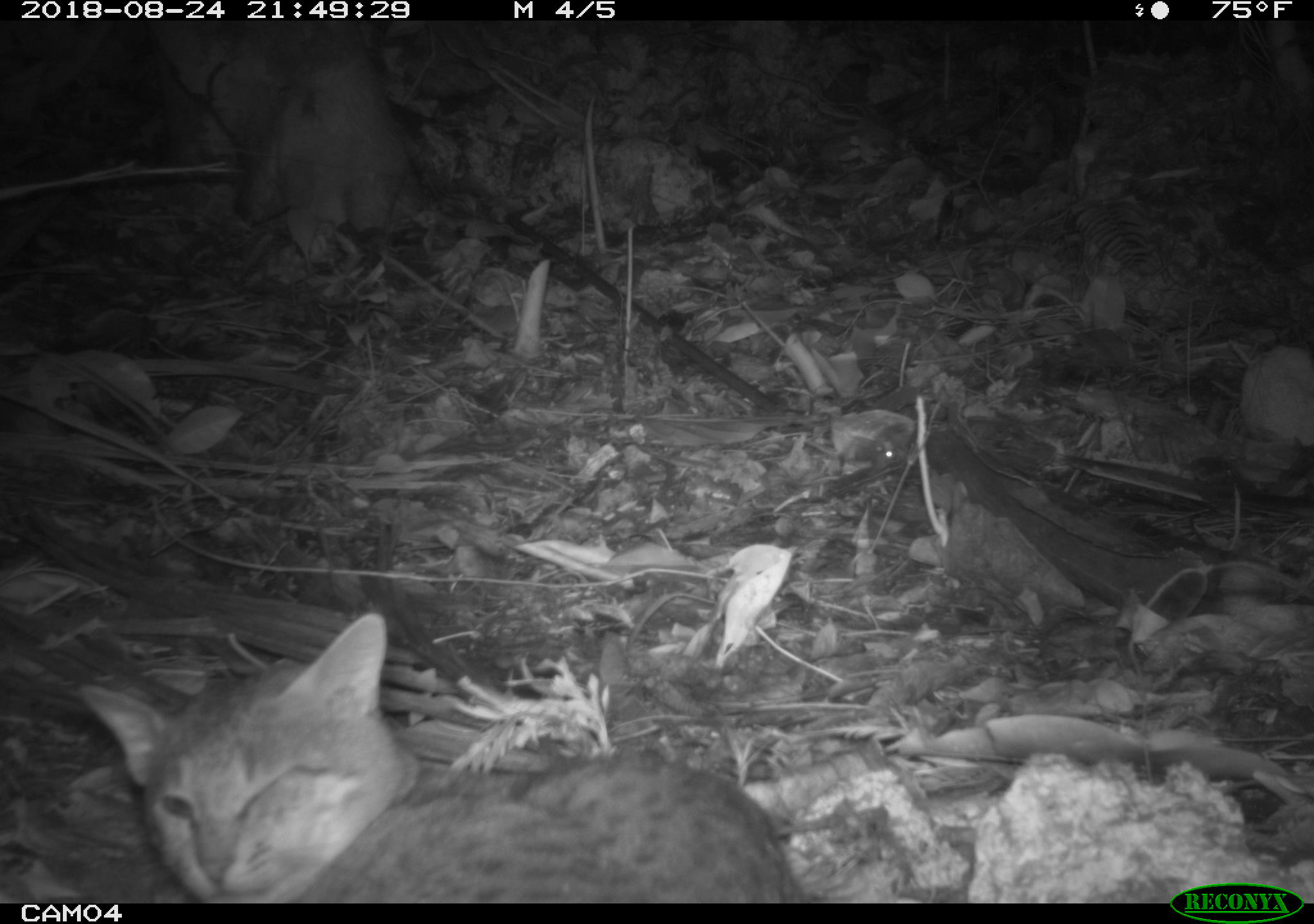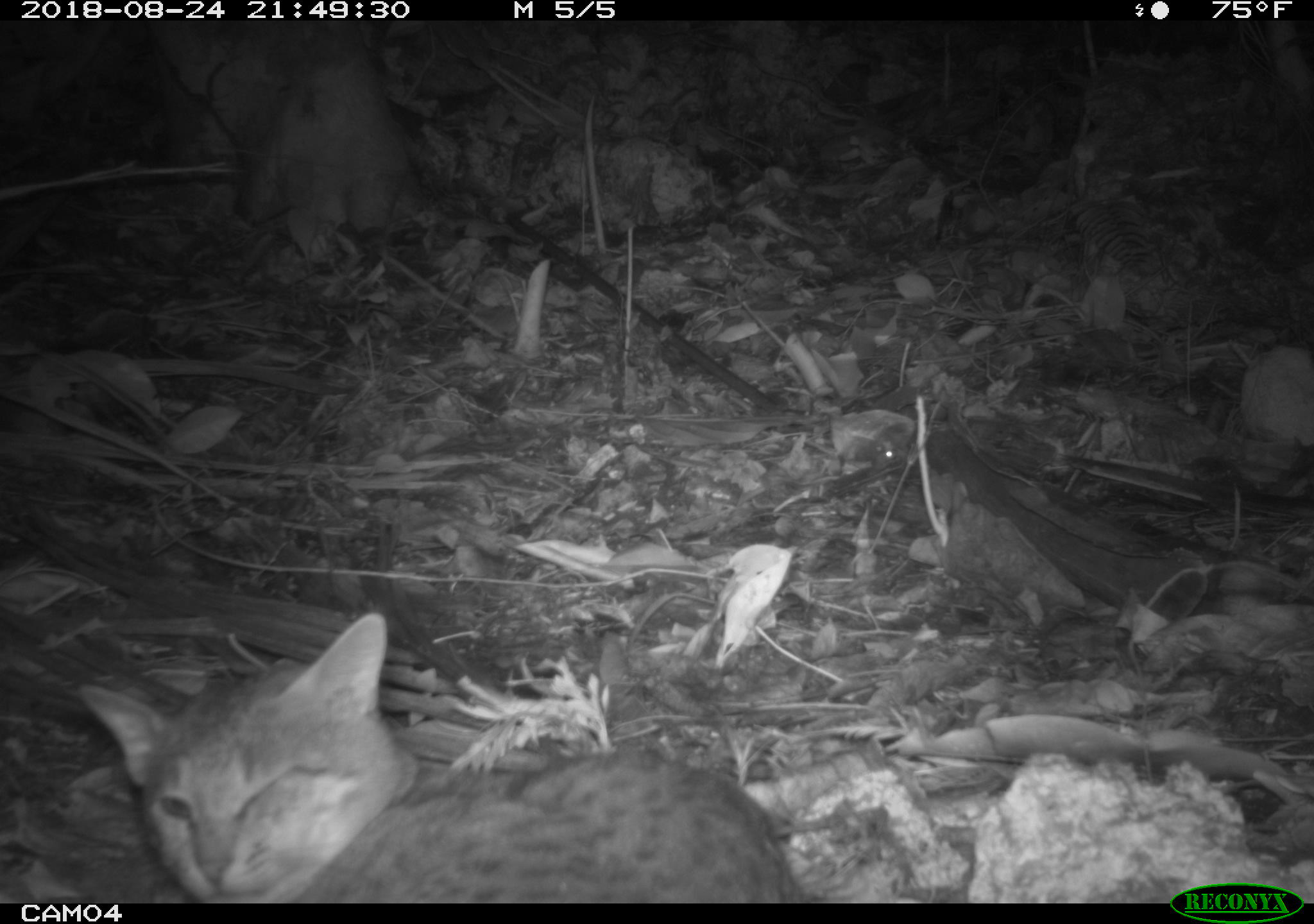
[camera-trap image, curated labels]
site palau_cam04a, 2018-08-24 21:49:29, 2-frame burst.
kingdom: Animalia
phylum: Chordata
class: Mammalia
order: Carnivora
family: Felidae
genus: Felis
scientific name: Felis catus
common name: cat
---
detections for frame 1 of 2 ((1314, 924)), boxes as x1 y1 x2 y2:
cat: 76 605 804 900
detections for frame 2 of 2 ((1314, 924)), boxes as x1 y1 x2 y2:
cat: 78 608 799 900